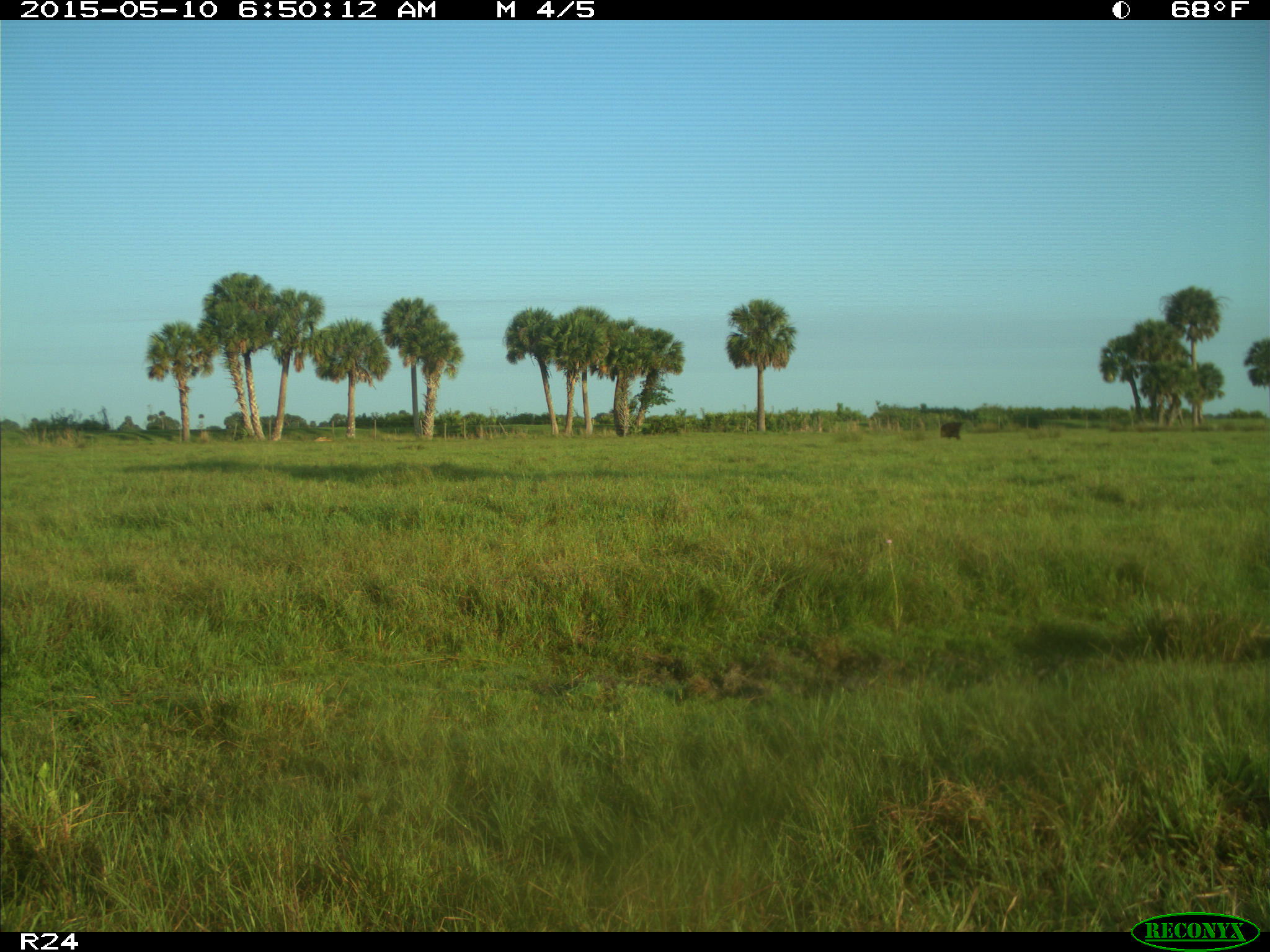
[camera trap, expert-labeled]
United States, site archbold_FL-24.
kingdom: Animalia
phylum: Chordata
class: Mammalia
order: Artiodactyla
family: Bovidae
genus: Bos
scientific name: Bos taurus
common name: domestic cow